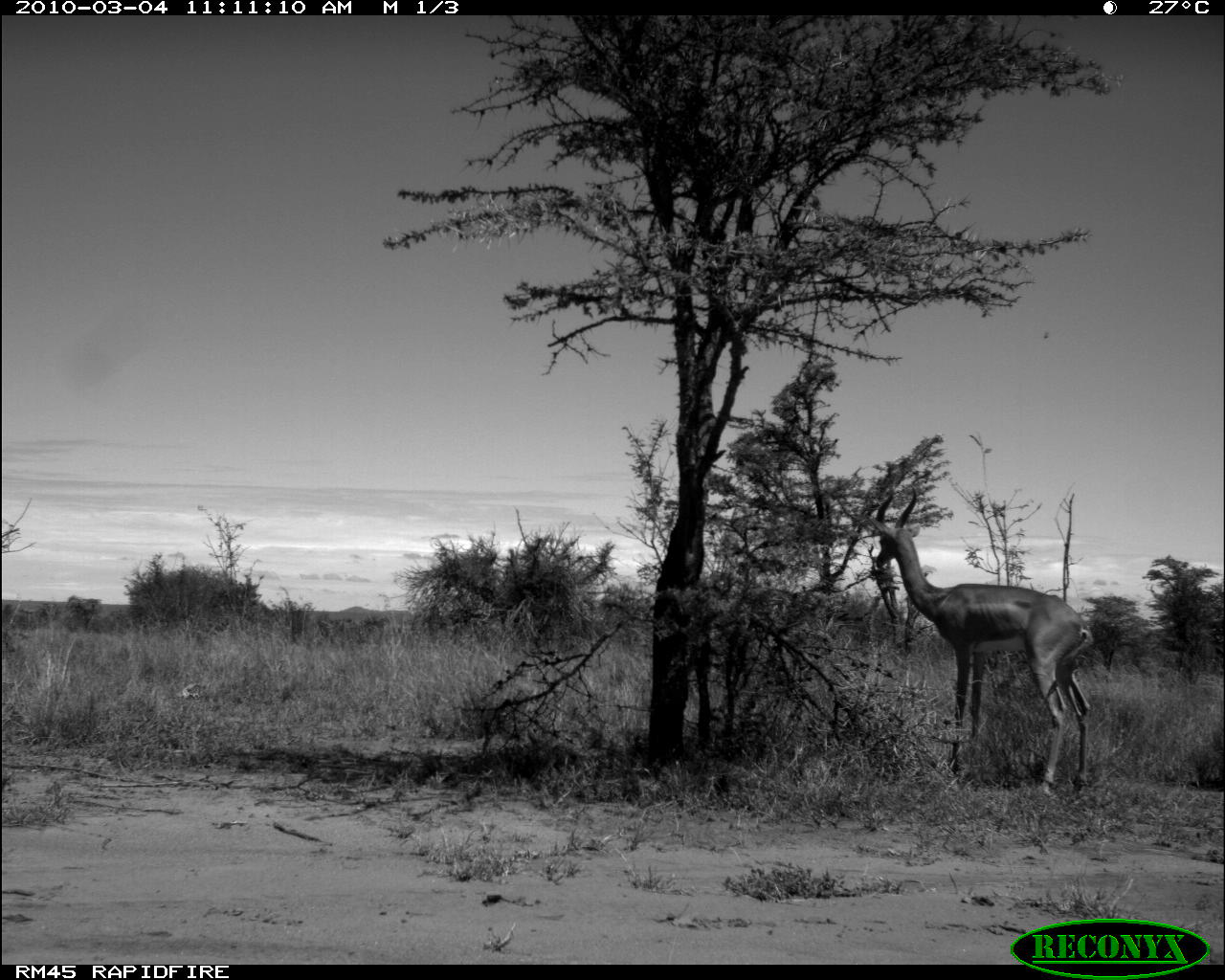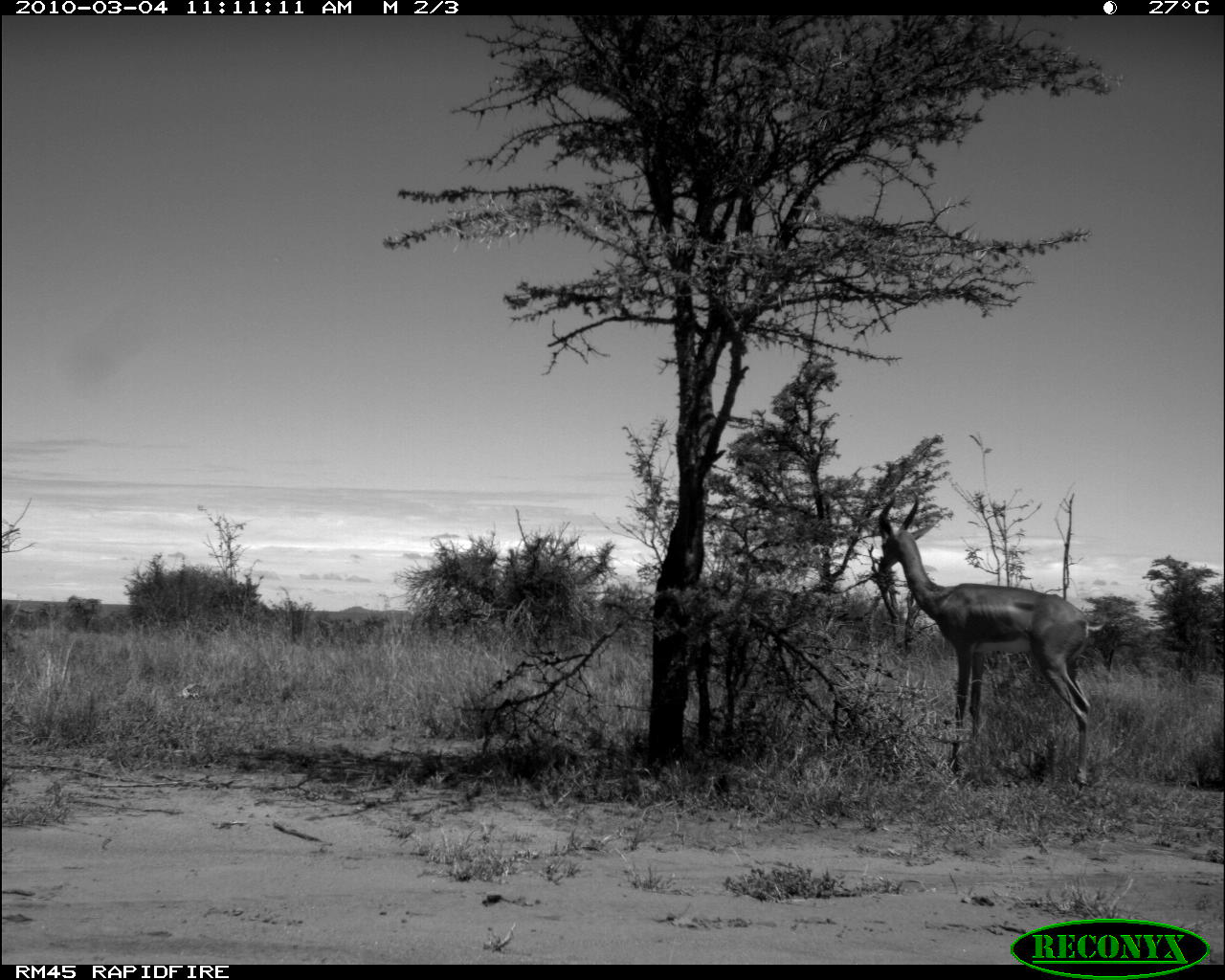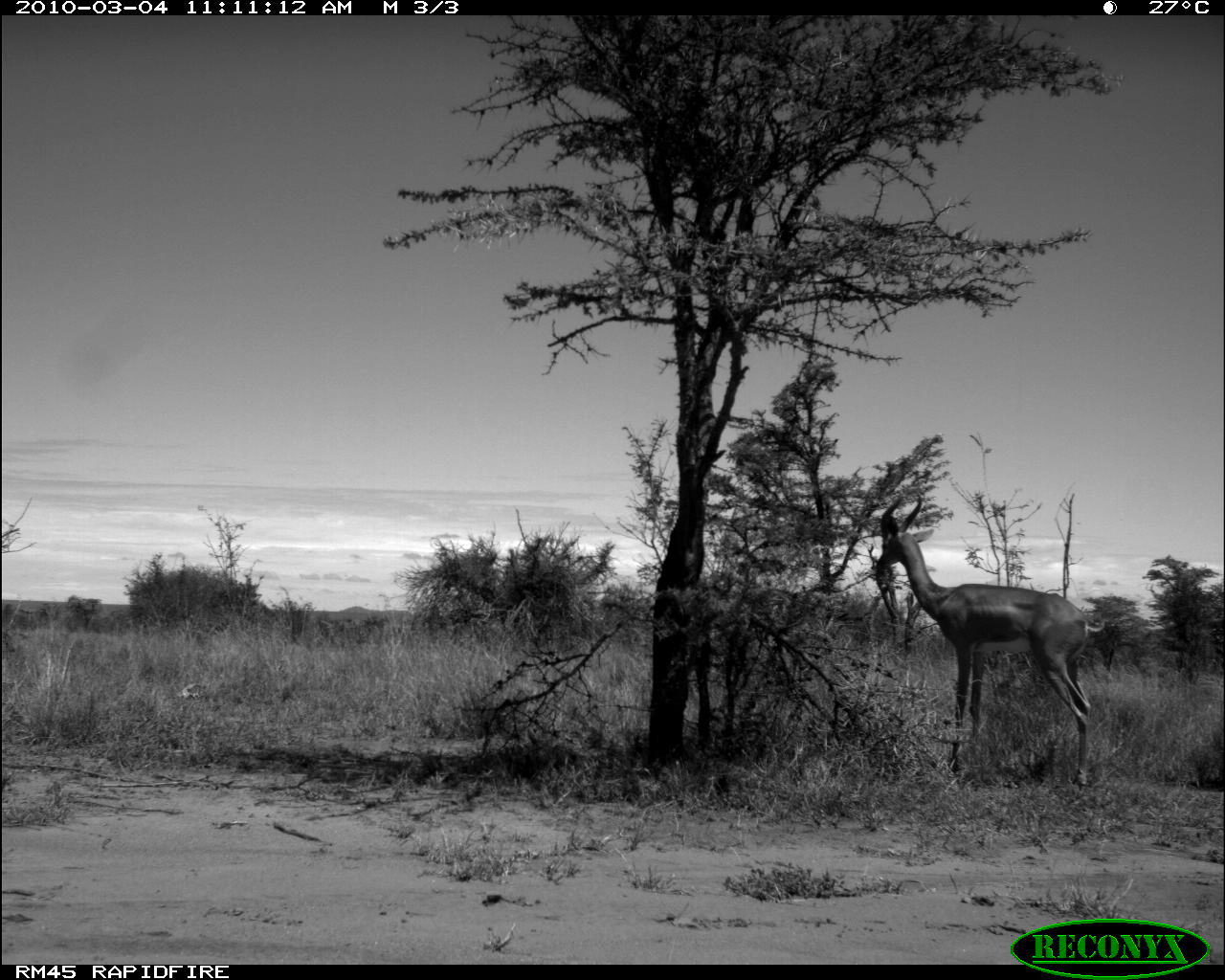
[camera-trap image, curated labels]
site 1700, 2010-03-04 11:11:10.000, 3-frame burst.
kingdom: Animalia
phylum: Chordata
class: Mammalia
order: Artiodactyla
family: Bovidae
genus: Litocranius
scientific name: Litocranius walleri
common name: gerenuk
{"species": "Litocranius walleri (gerenuk)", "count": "1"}